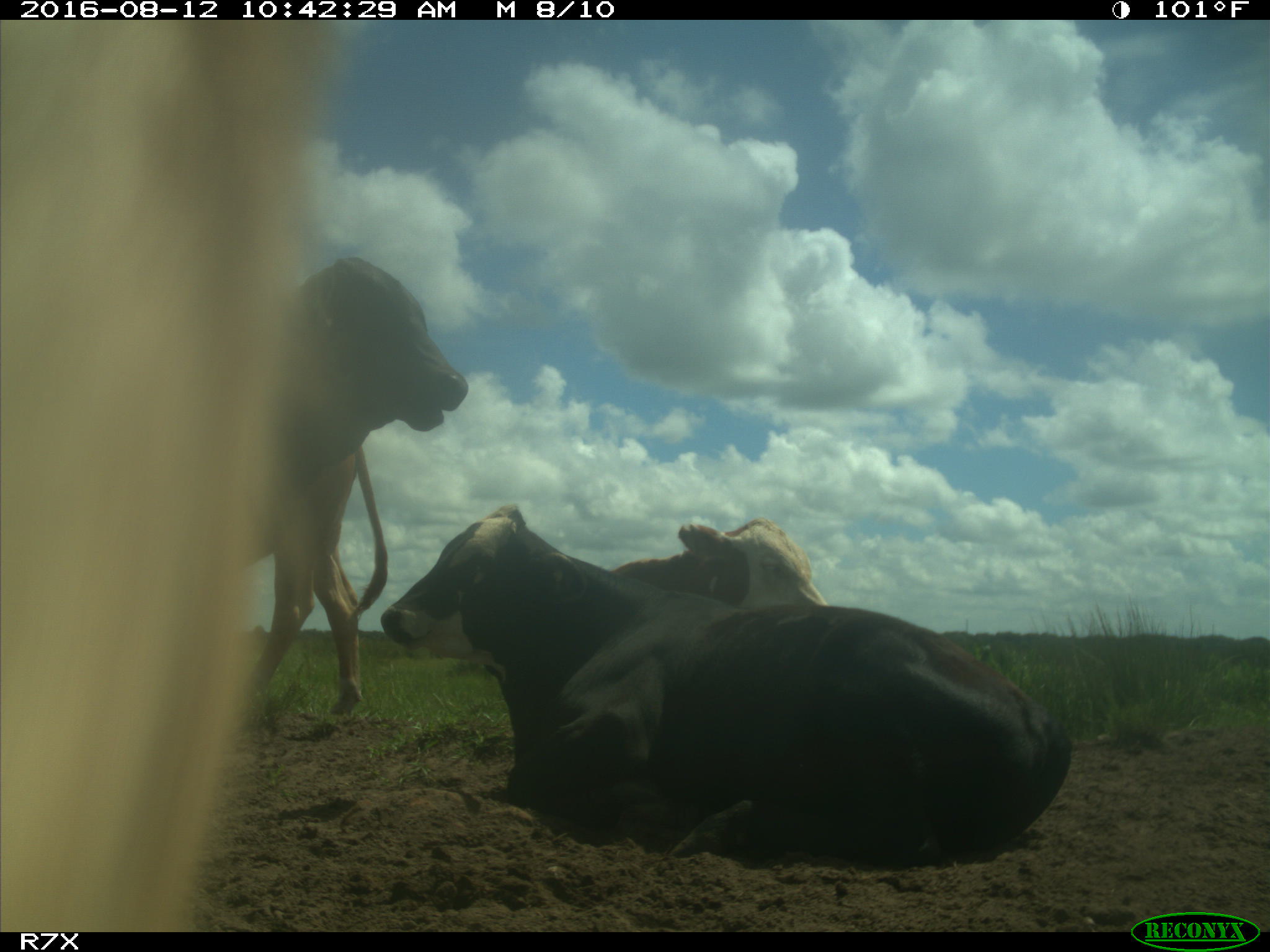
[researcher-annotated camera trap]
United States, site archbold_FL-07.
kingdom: Animalia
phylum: Chordata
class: Mammalia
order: Artiodactyla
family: Bovidae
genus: Bos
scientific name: Bos taurus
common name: domestic cow